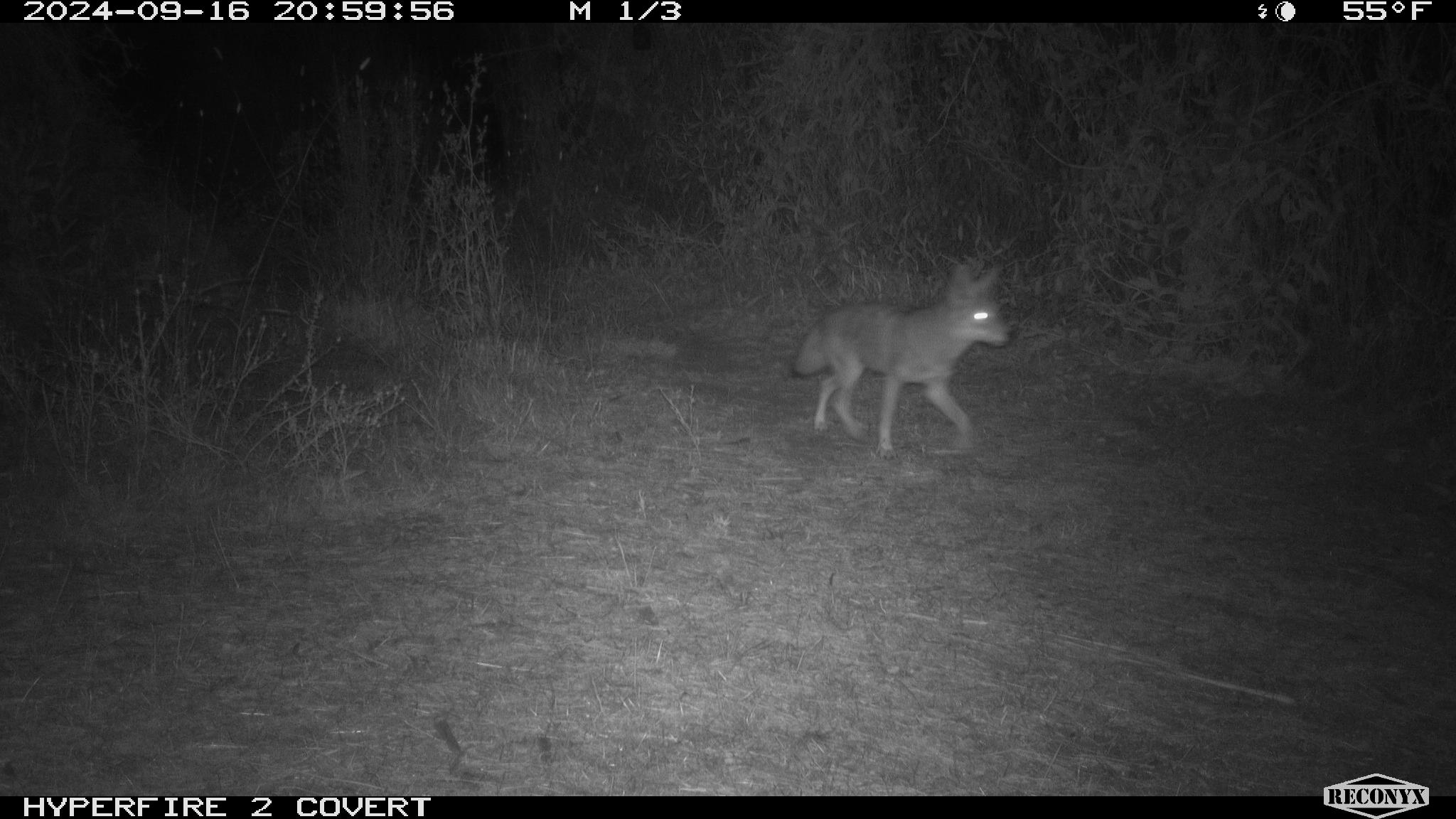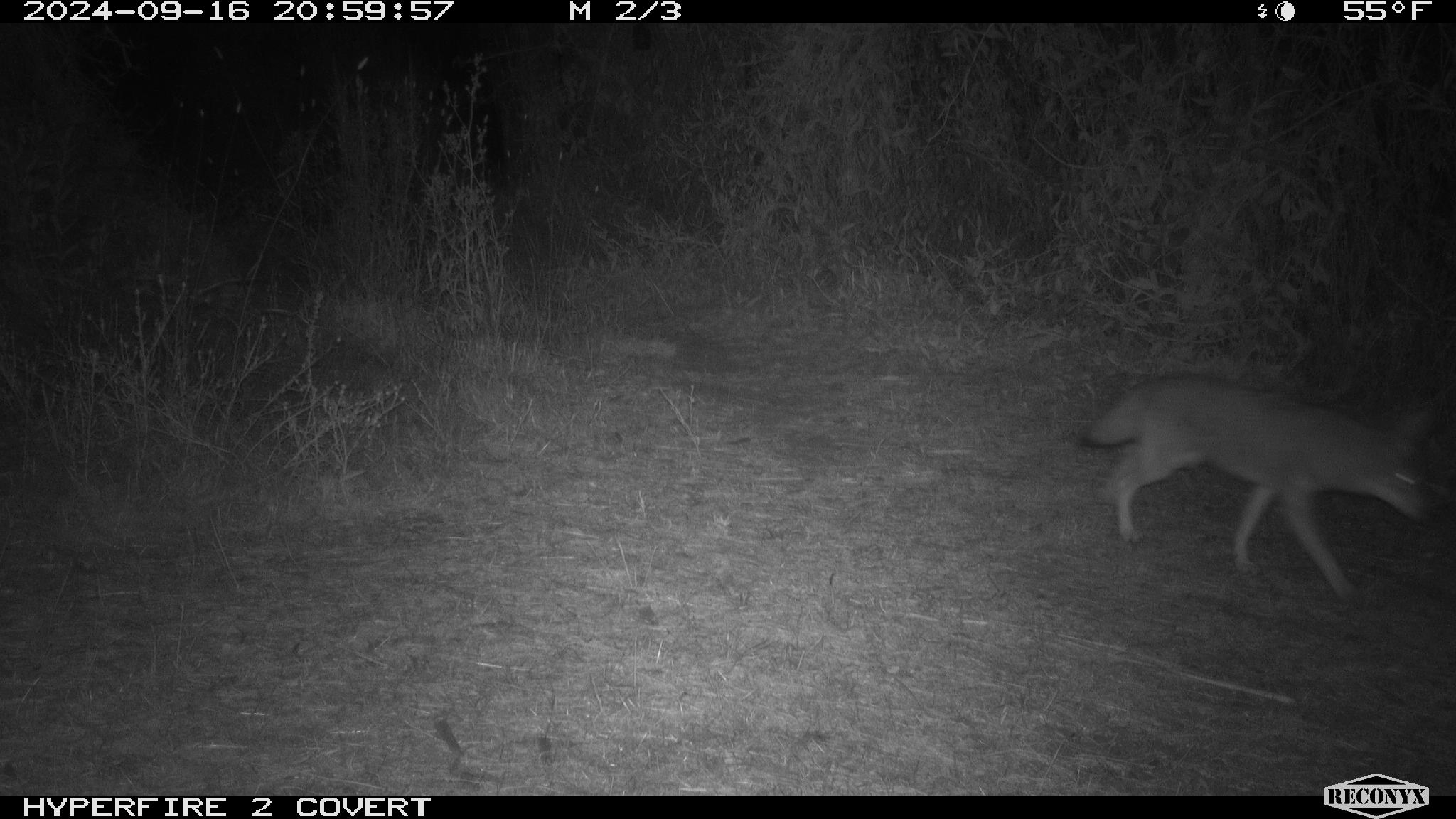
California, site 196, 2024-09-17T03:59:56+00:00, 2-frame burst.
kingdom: Animalia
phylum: Chordata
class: Mammalia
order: Carnivora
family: Canidae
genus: Canis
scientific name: Canis latrans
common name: coyote